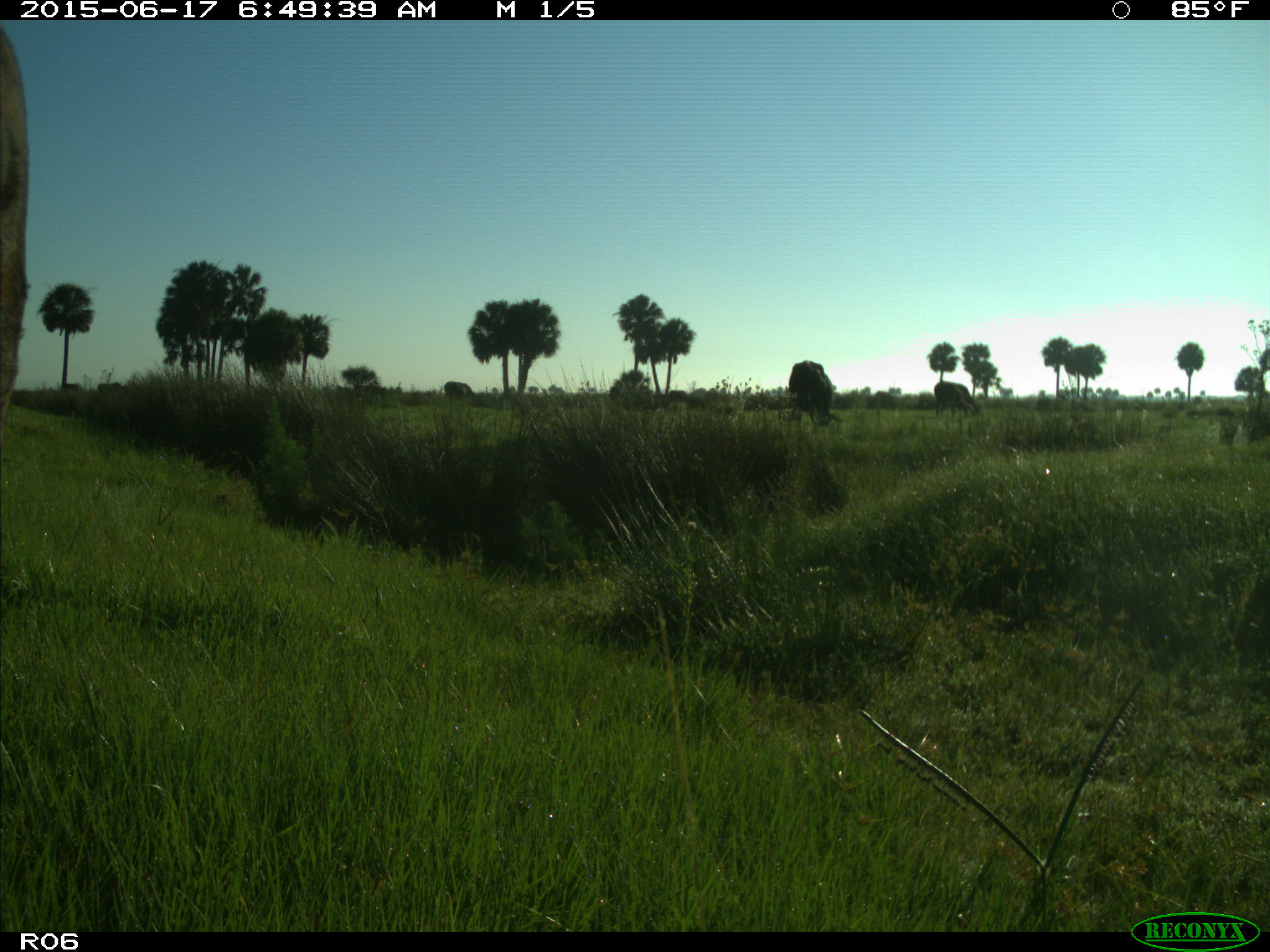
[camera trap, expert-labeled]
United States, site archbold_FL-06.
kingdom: Animalia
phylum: Chordata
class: Mammalia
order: Artiodactyla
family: Bovidae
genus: Bos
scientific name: Bos taurus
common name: domestic cow